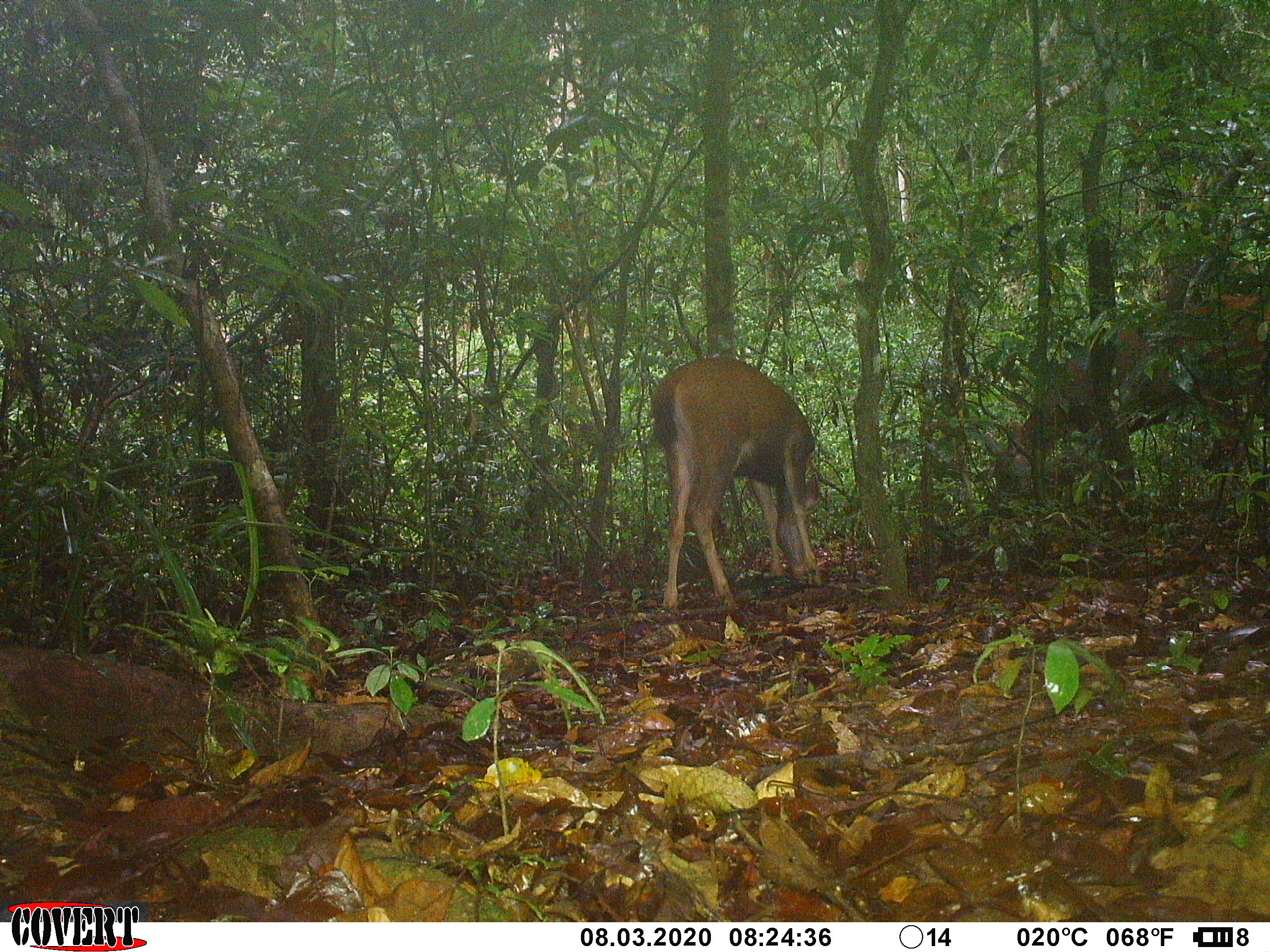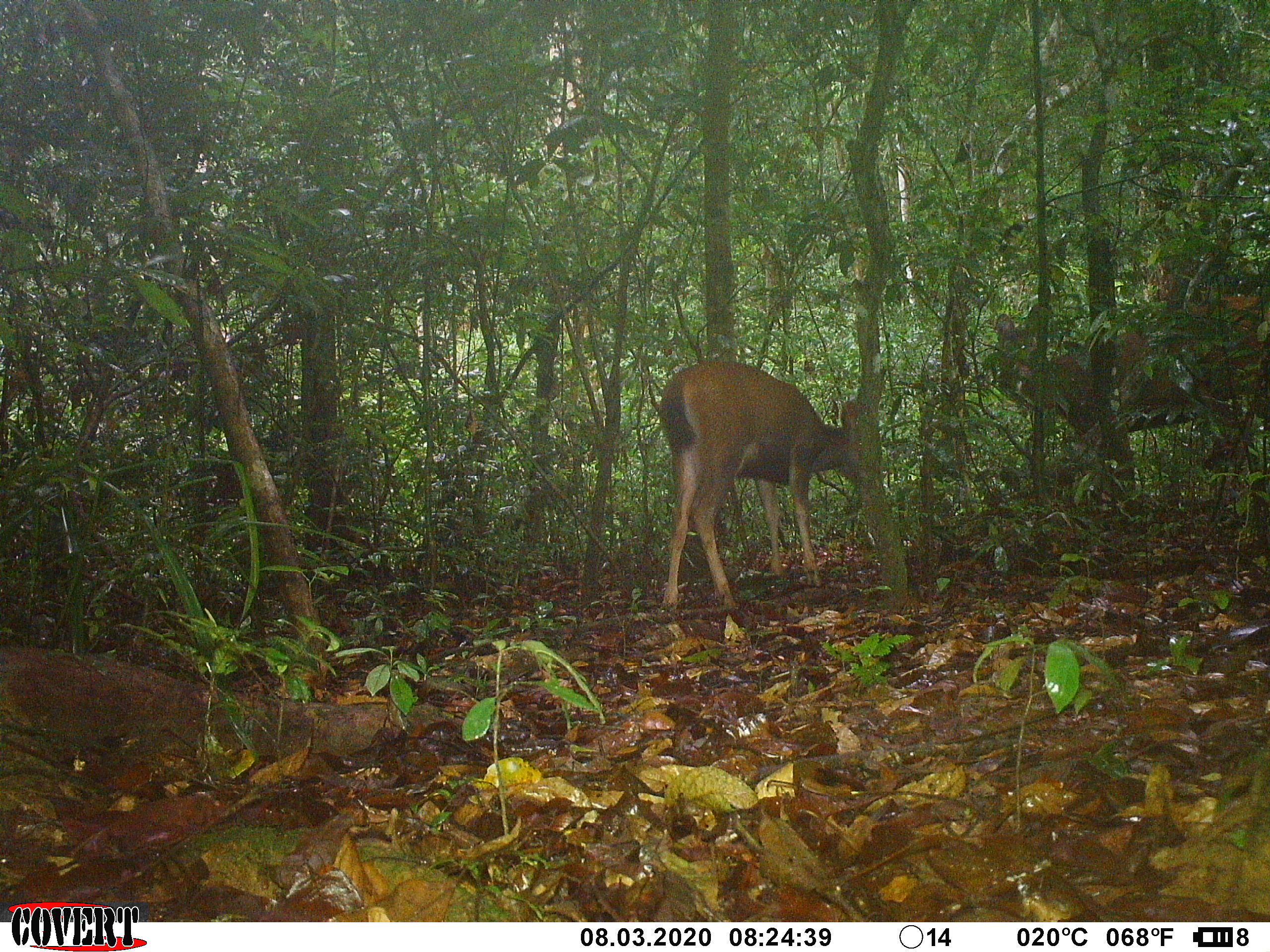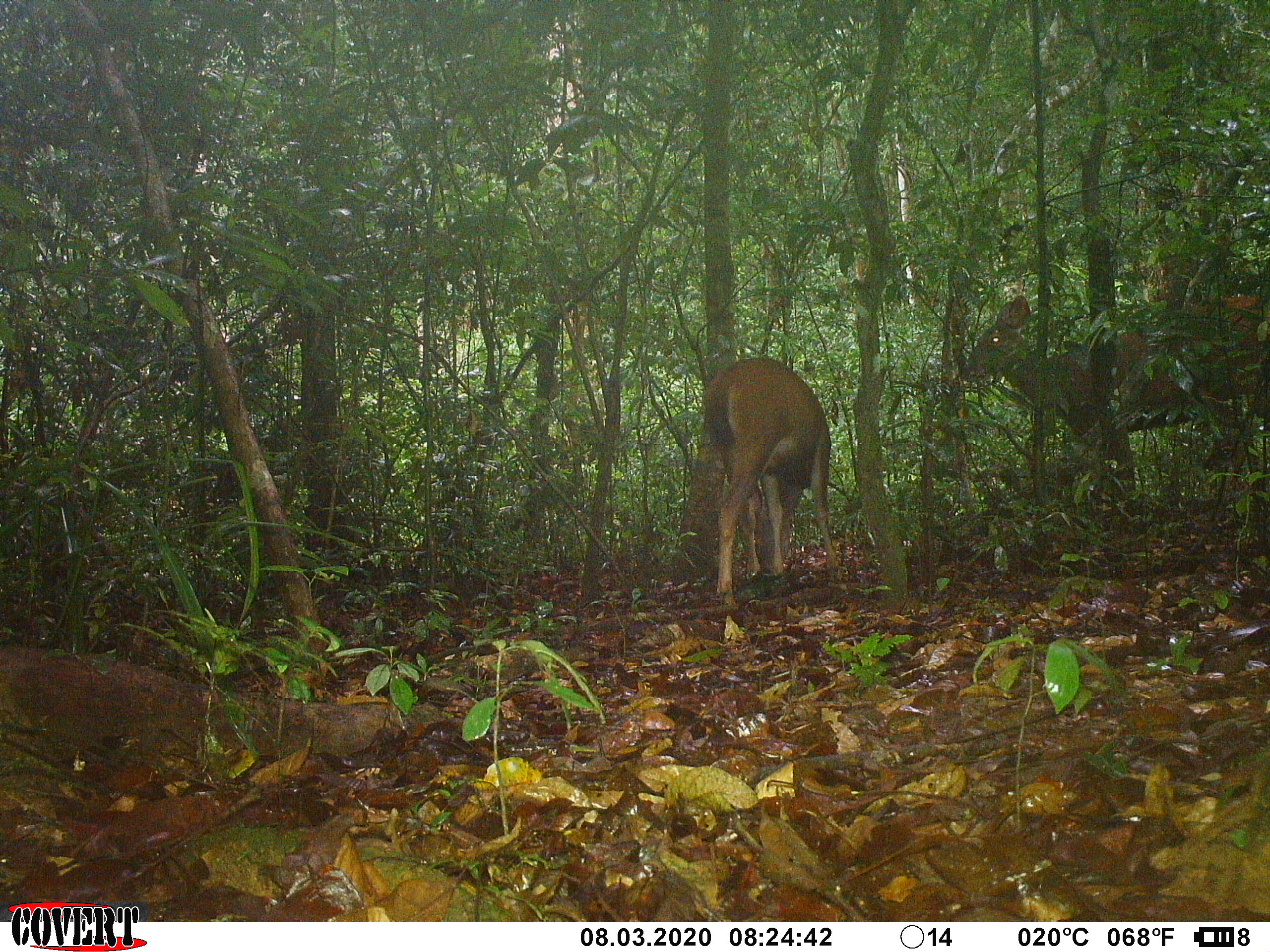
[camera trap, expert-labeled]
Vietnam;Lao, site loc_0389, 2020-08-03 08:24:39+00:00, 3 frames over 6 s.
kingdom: Animalia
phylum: Chordata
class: Mammalia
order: Artiodactyla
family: Cervidae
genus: Rusa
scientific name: Rusa unicolor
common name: sambar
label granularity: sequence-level